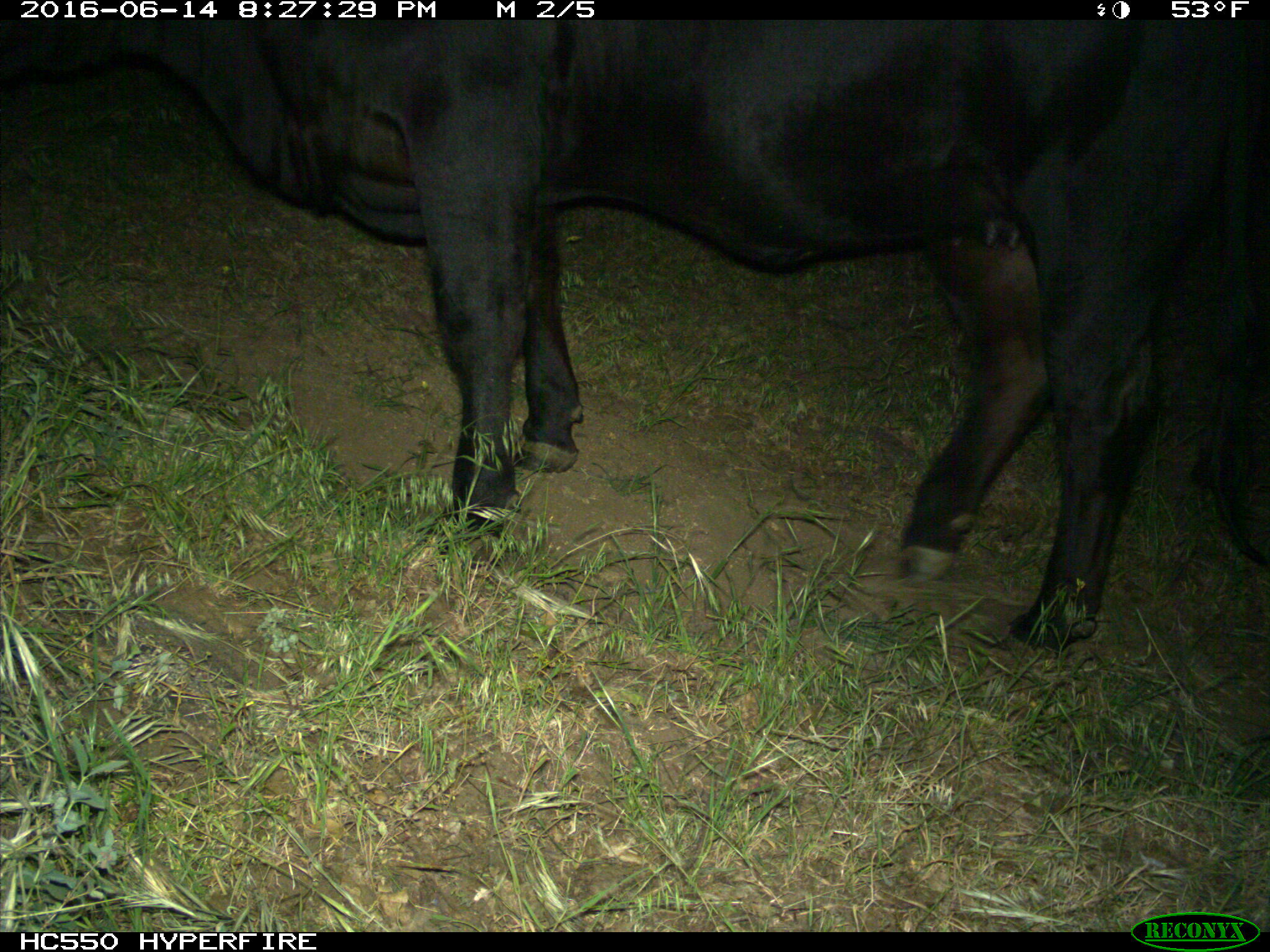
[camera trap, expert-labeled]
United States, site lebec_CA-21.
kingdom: Animalia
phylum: Chordata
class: Mammalia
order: Artiodactyla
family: Bovidae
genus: Bos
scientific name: Bos taurus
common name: domestic cow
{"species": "Bos taurus (domestic cow)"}